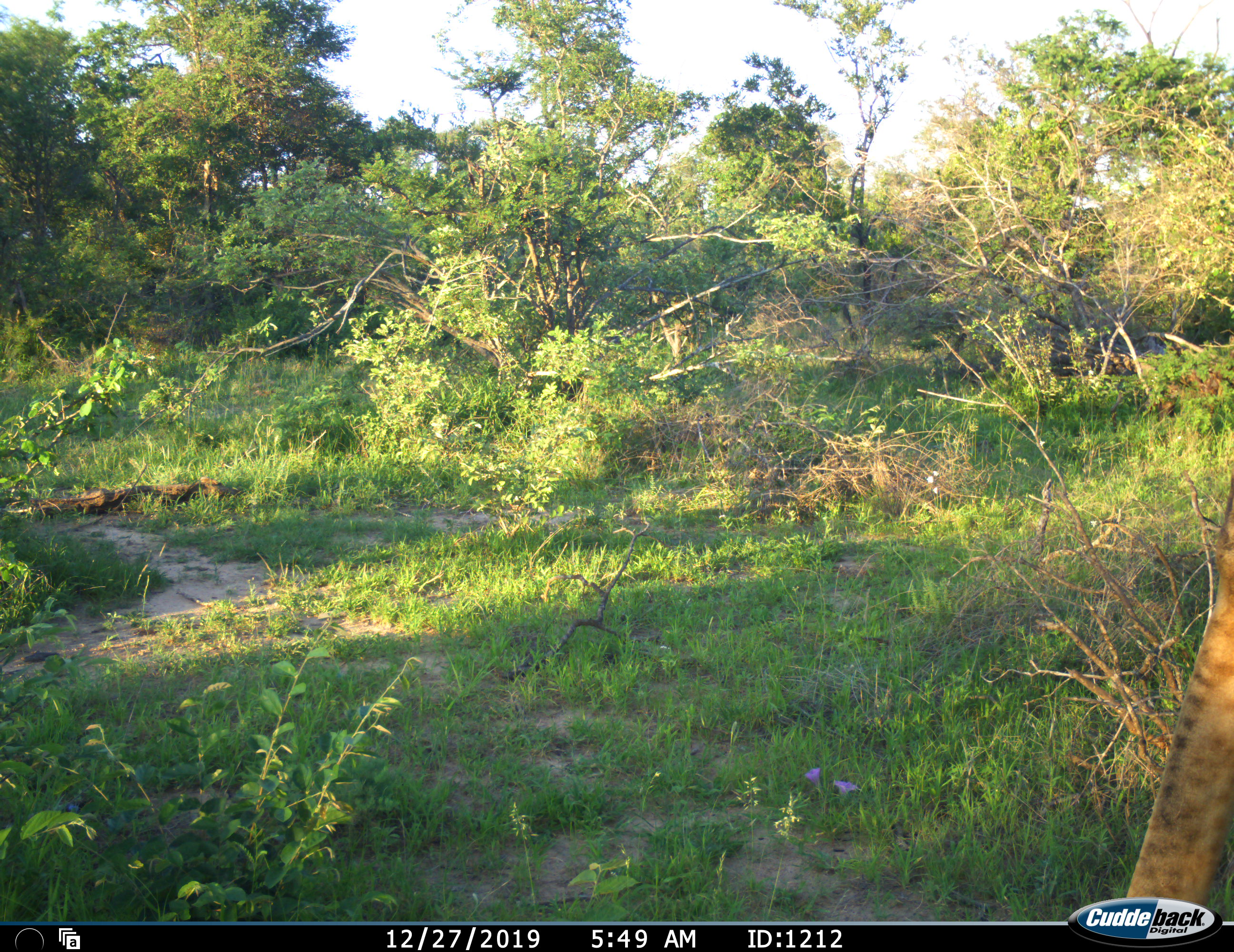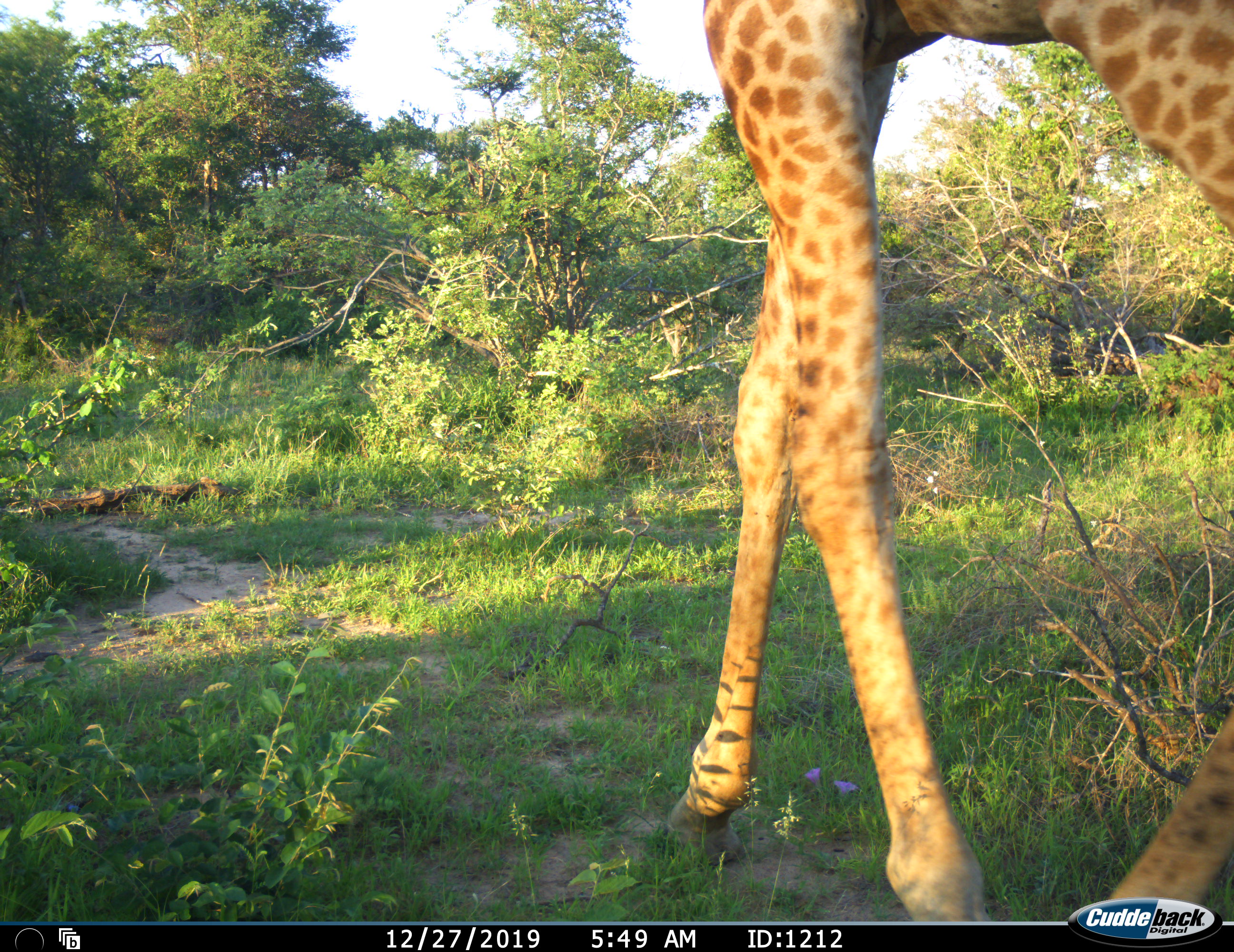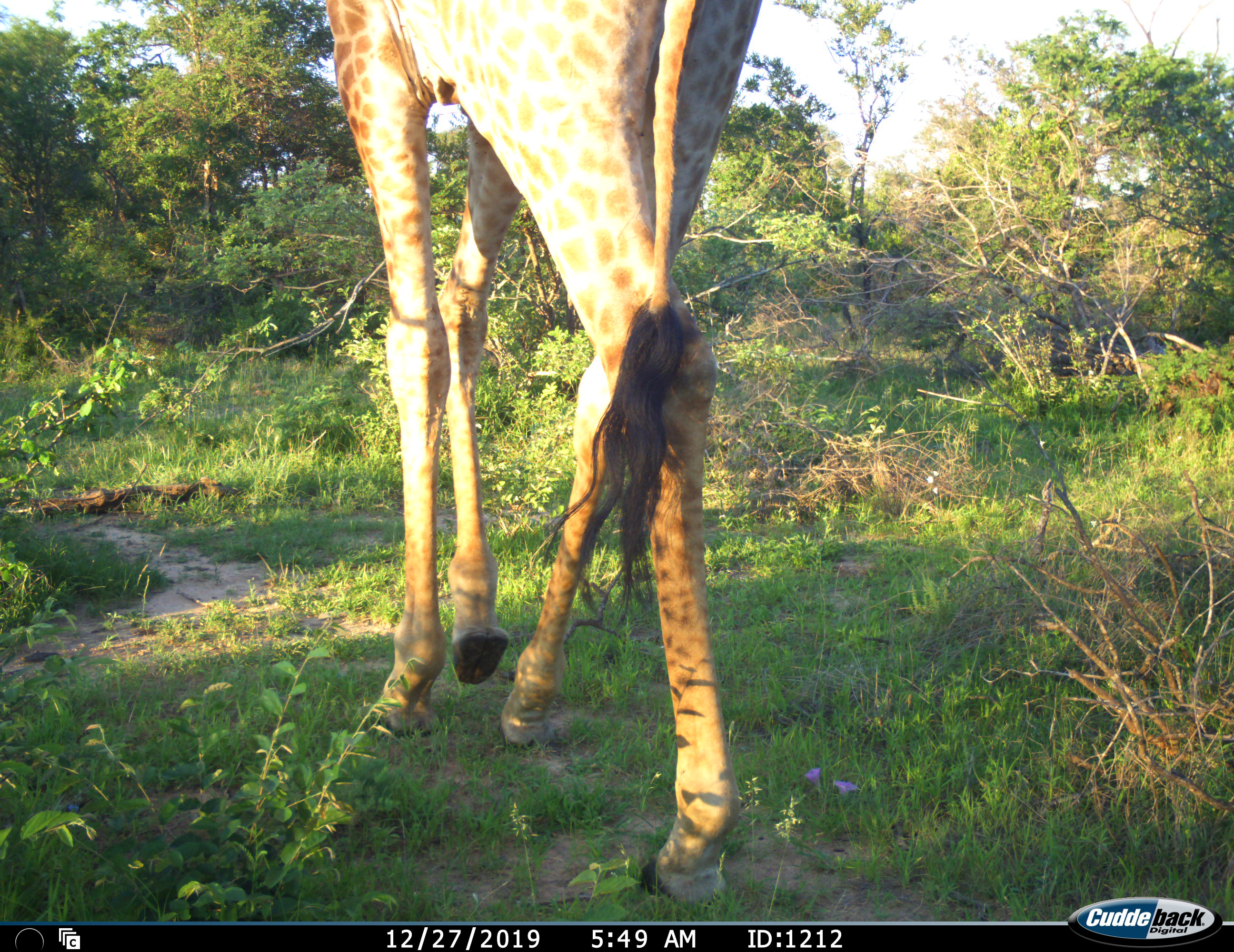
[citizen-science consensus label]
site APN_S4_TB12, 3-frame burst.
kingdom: Animalia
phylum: Chordata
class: Mammalia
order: Artiodactyla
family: Giraffidae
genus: Giraffa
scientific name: Giraffa camelopardalis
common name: giraffe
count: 1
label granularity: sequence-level